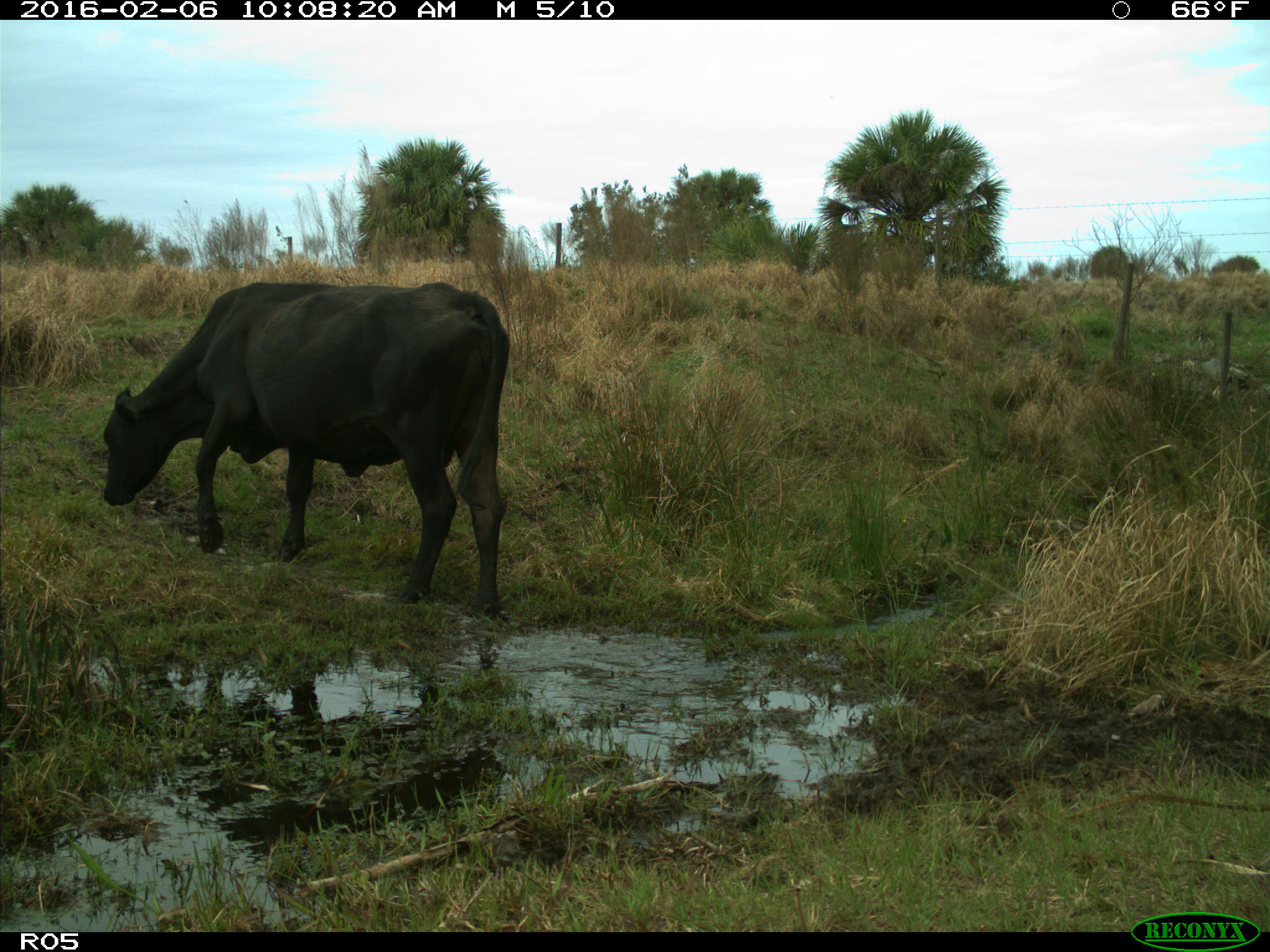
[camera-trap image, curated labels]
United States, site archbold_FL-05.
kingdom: Animalia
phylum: Chordata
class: Mammalia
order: Artiodactyla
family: Bovidae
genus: Bos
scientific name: Bos taurus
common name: domestic cow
Bos taurus (domestic cow).